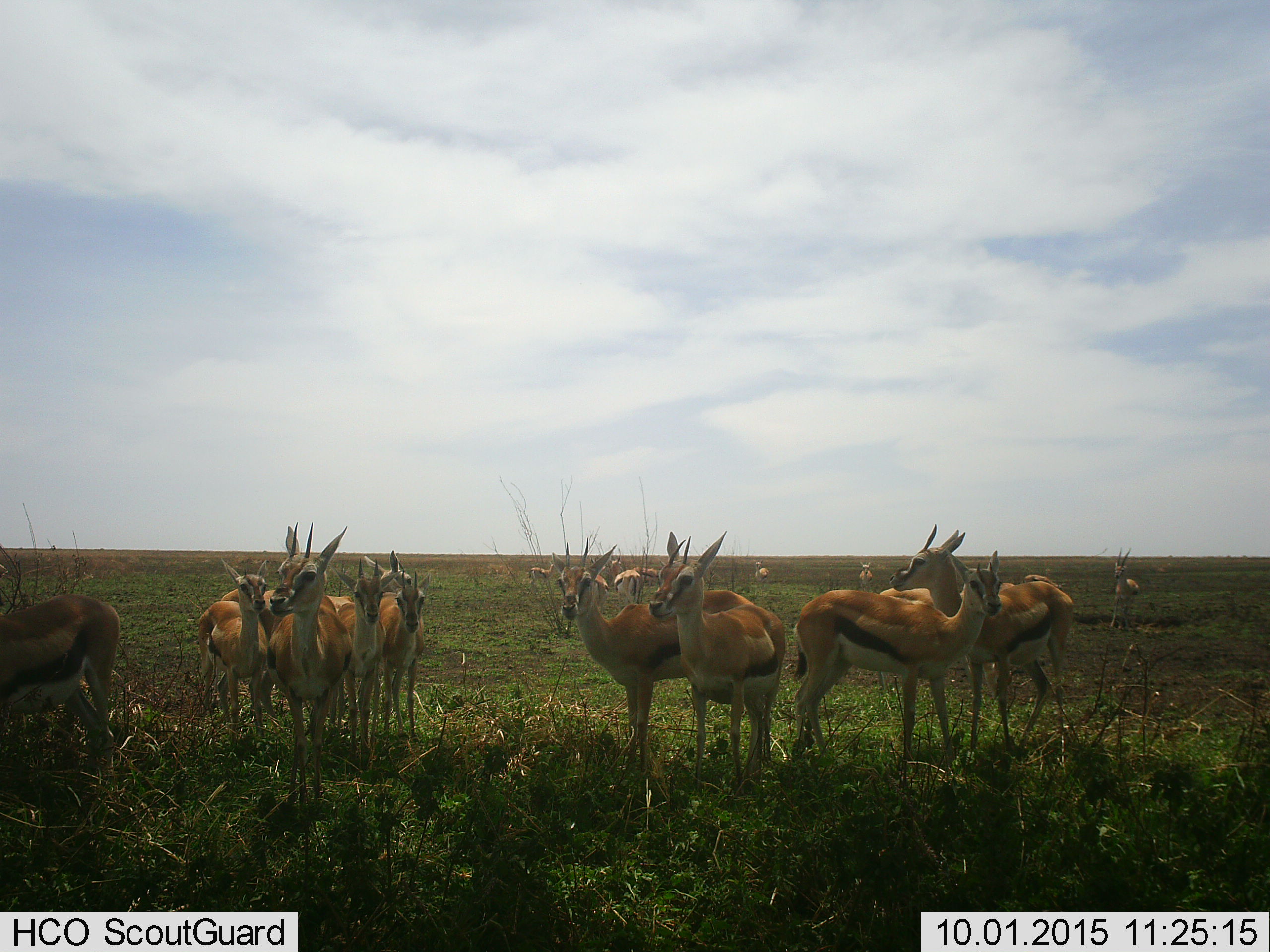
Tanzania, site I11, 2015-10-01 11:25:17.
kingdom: Animalia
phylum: Chordata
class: Mammalia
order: Artiodactyla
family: Bovidae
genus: Eudorcas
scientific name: Eudorcas thomsonii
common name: thomson's gazelle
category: gazellethomsons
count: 11-50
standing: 100%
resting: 25%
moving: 25%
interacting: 0%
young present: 25%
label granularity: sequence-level